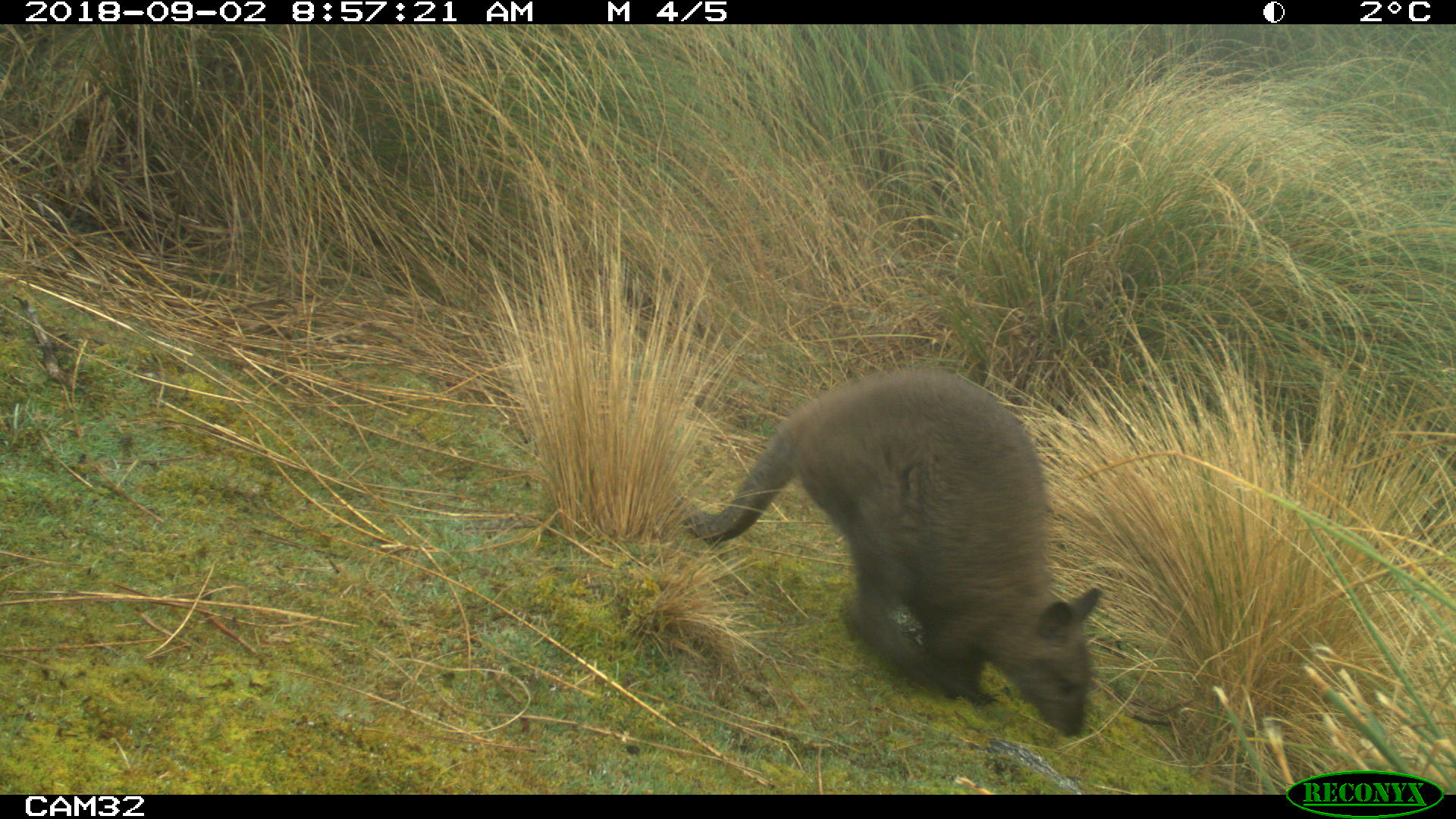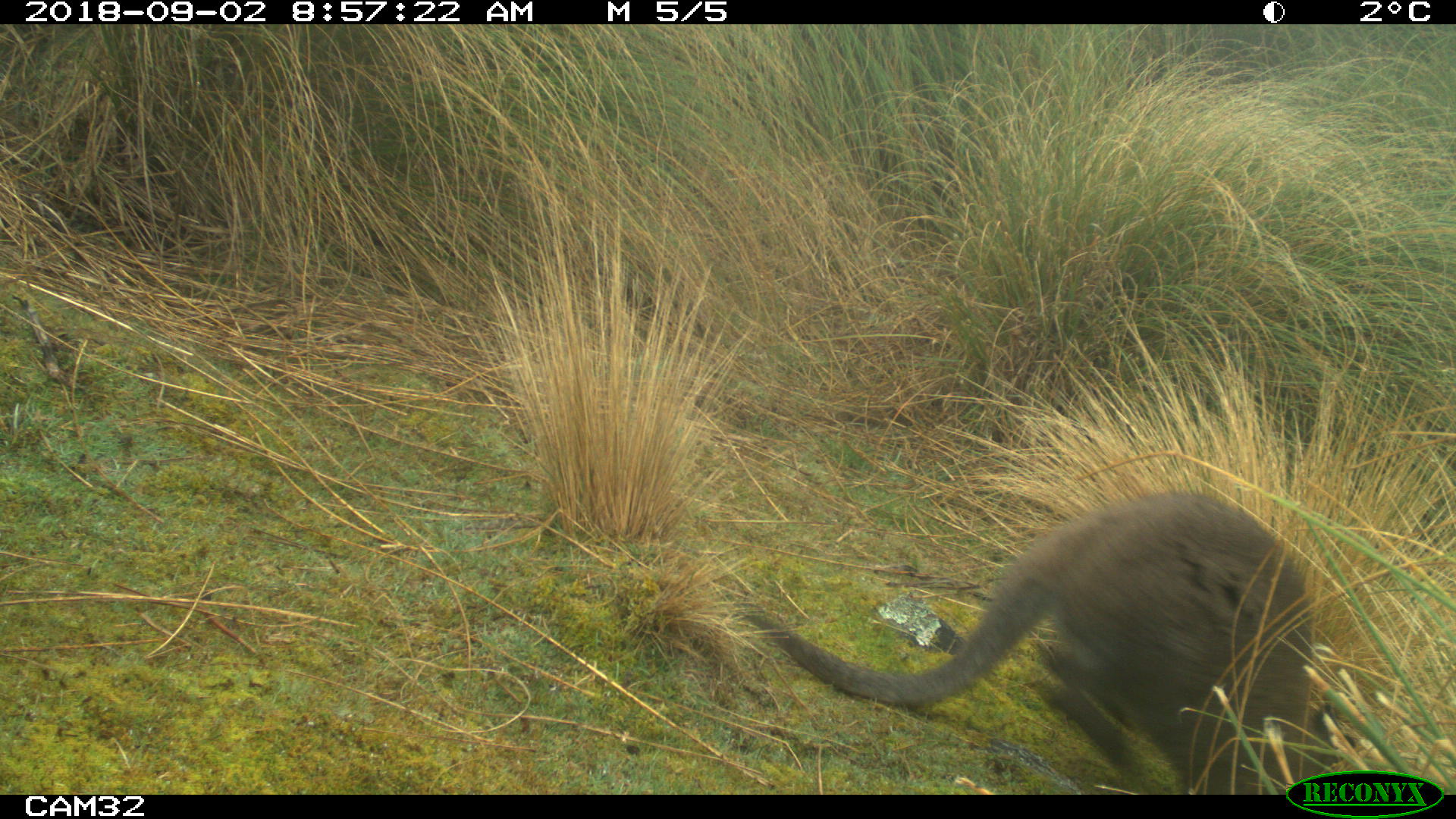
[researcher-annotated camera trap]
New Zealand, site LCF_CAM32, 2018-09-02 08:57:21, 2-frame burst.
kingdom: Animalia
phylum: Chordata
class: Mammalia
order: Diprotodontia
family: Macropodidae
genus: Notamacropus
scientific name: Notamacropus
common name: wallaby